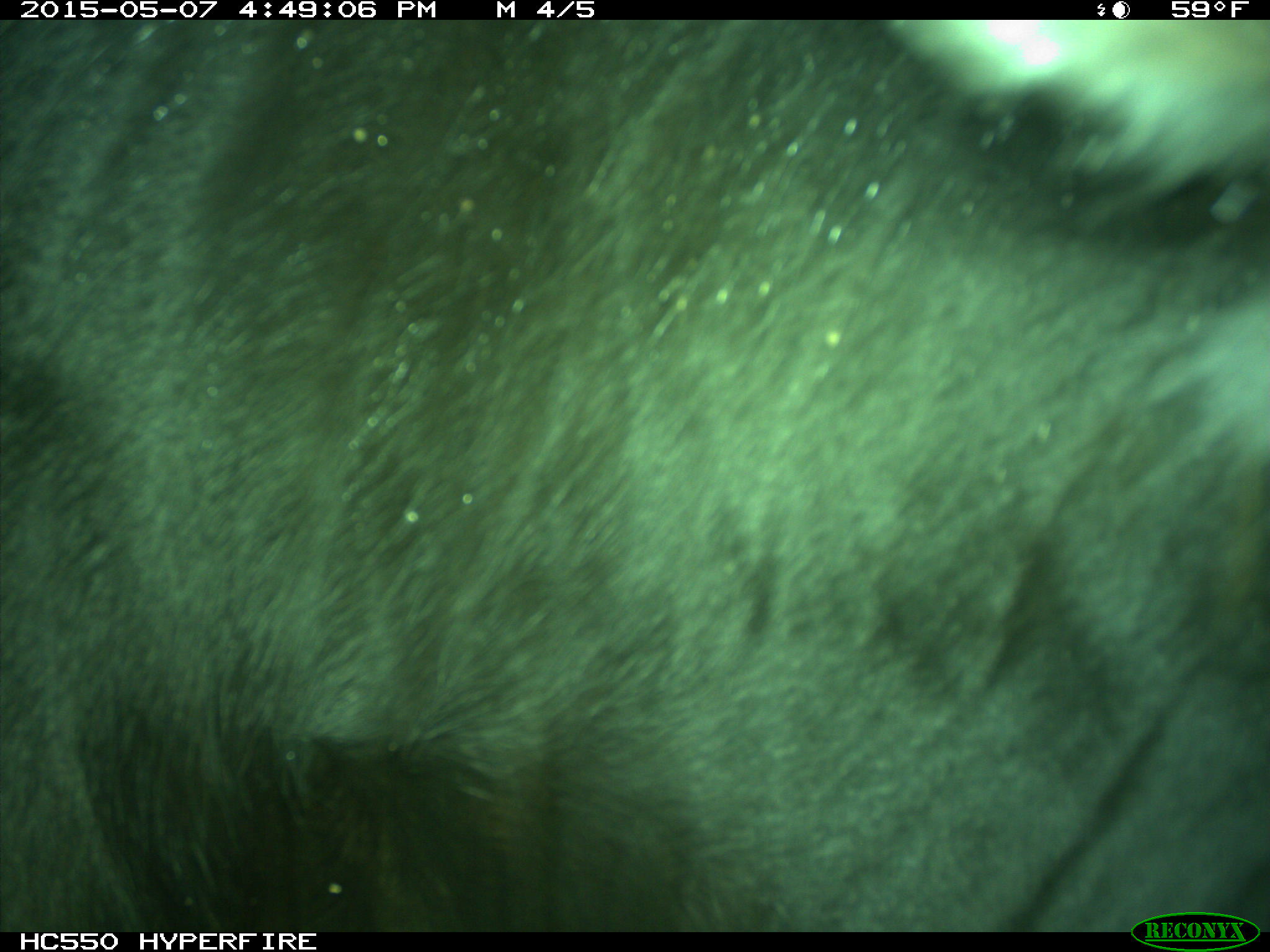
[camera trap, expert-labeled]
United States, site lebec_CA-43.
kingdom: Animalia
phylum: Chordata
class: Mammalia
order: Artiodactyla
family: Bovidae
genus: Bos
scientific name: Bos taurus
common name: domestic cow